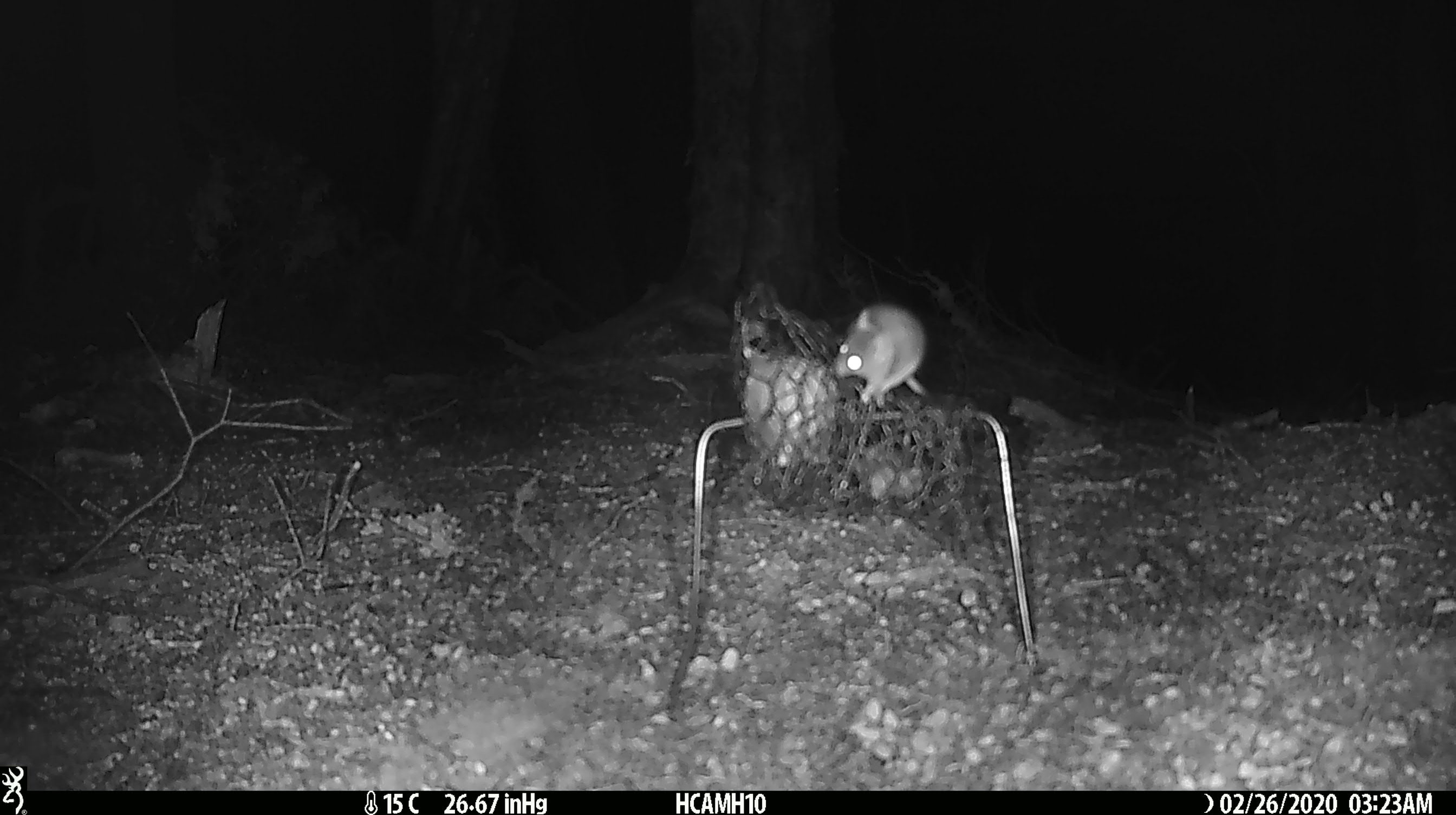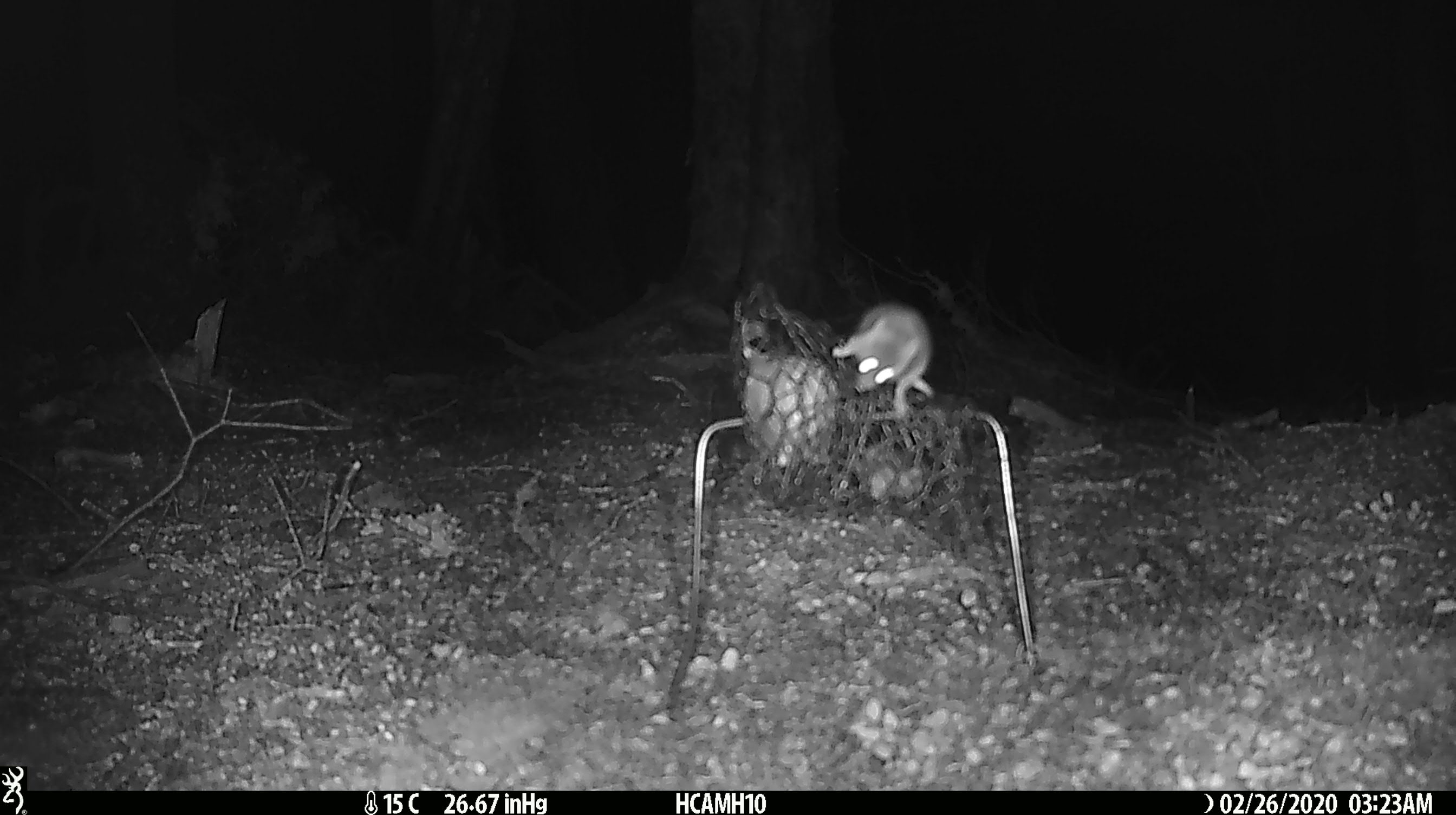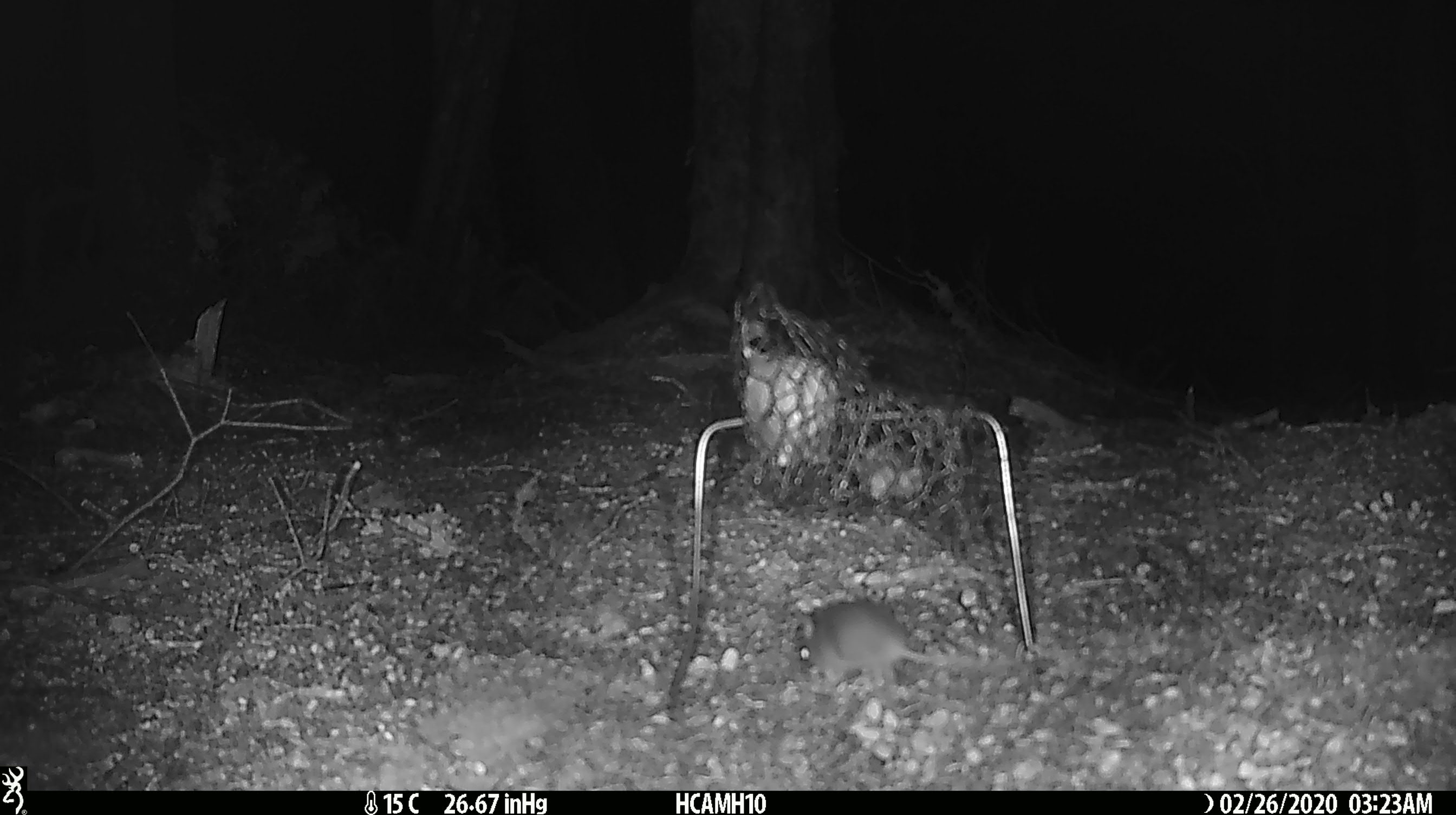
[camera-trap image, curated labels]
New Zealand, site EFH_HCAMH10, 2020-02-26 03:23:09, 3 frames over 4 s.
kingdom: Animalia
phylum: Chordata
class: Mammalia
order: Rodentia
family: Muridae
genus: Mus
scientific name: Mus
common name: mouse